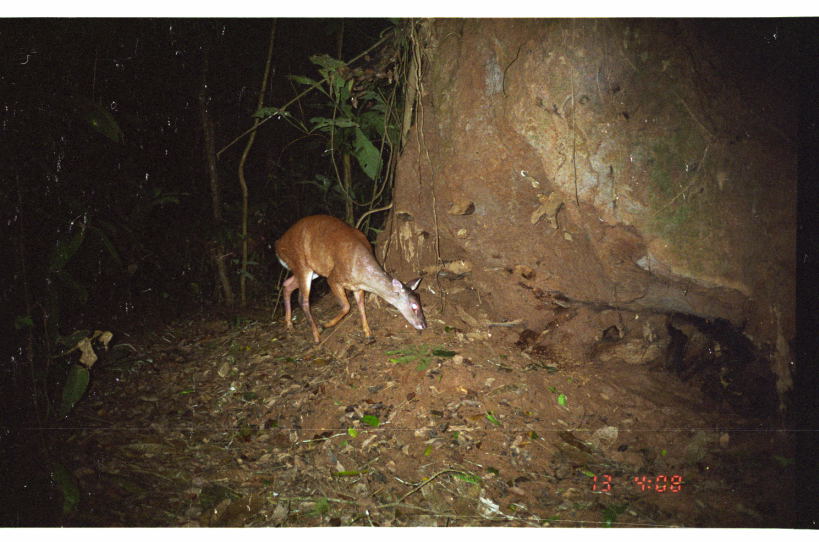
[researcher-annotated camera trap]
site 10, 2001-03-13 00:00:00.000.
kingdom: Animalia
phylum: Chordata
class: Mammalia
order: Artiodactyla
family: Cervidae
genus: Mazama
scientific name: Mazama americana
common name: red brocket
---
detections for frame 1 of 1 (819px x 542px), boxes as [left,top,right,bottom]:
mazama americana: [273,214,428,345]